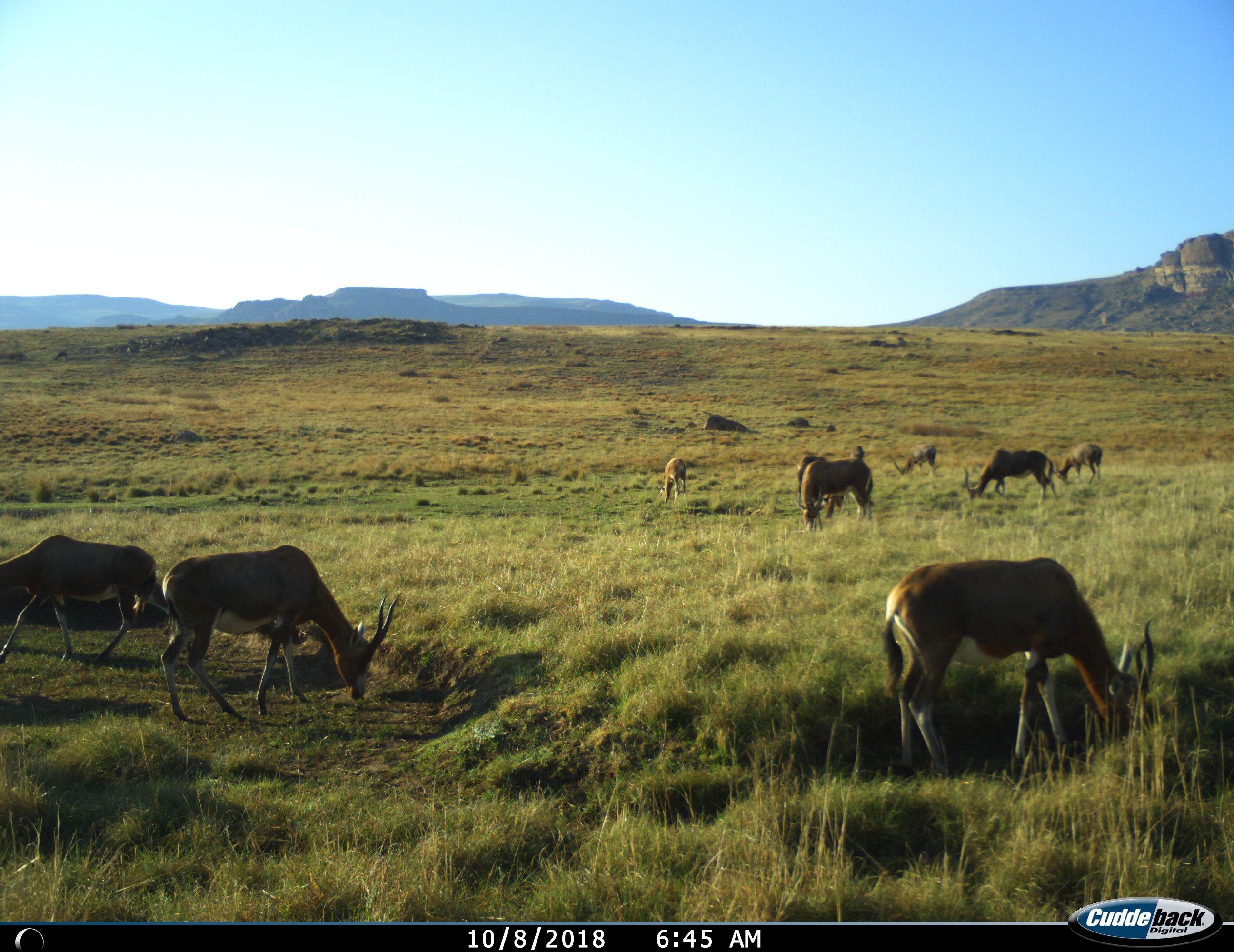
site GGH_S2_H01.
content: unidentified animal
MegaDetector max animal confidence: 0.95